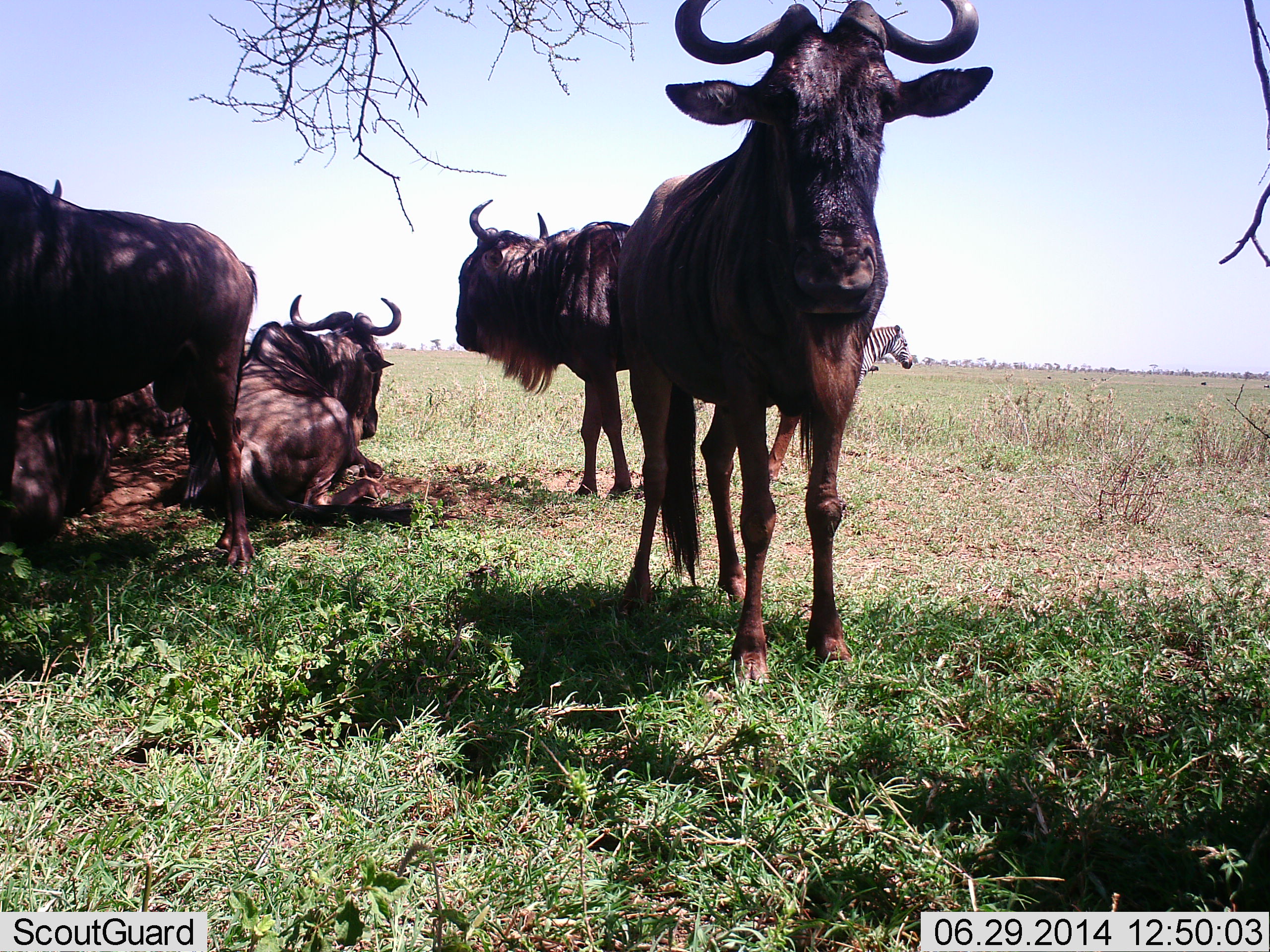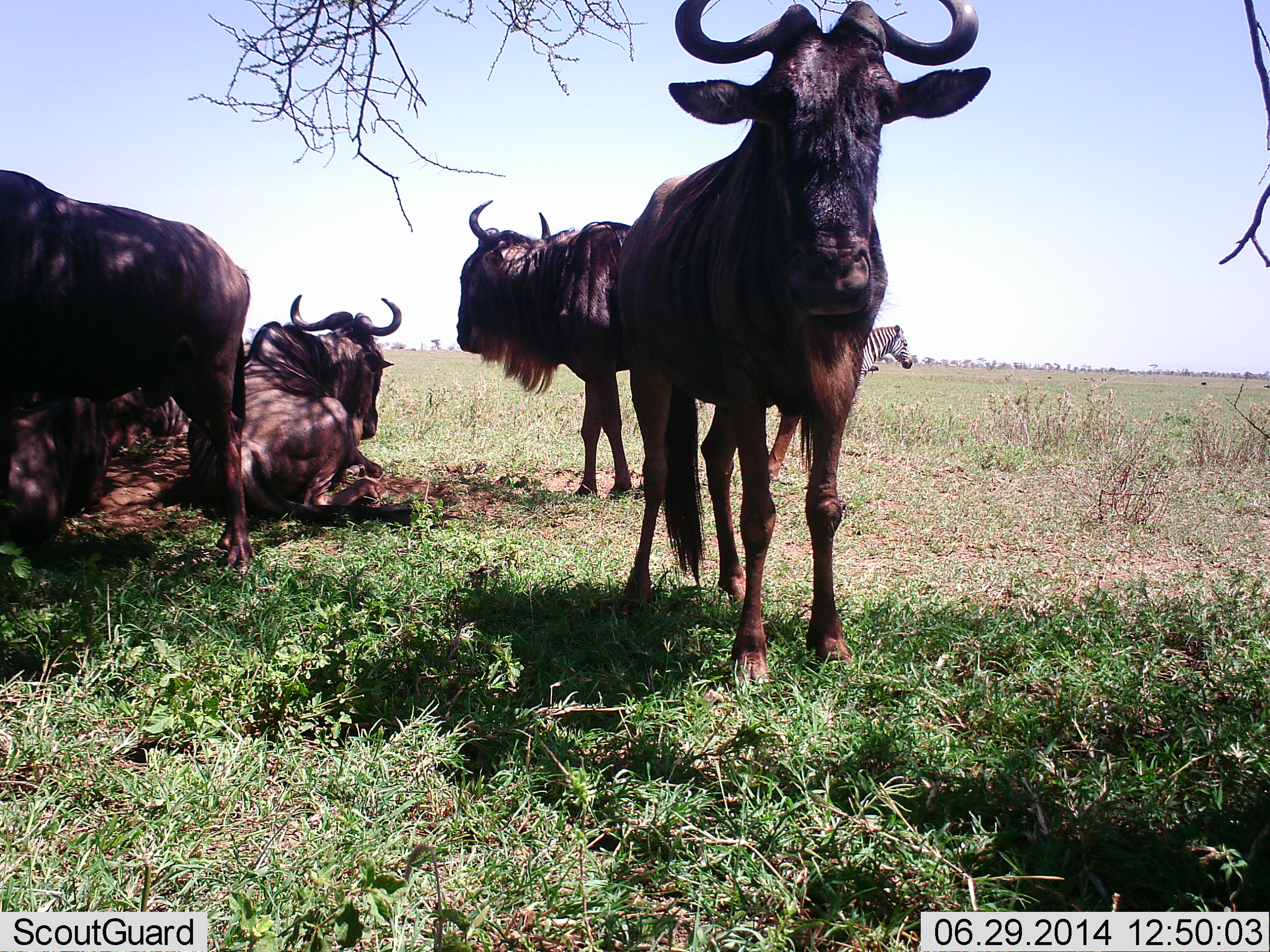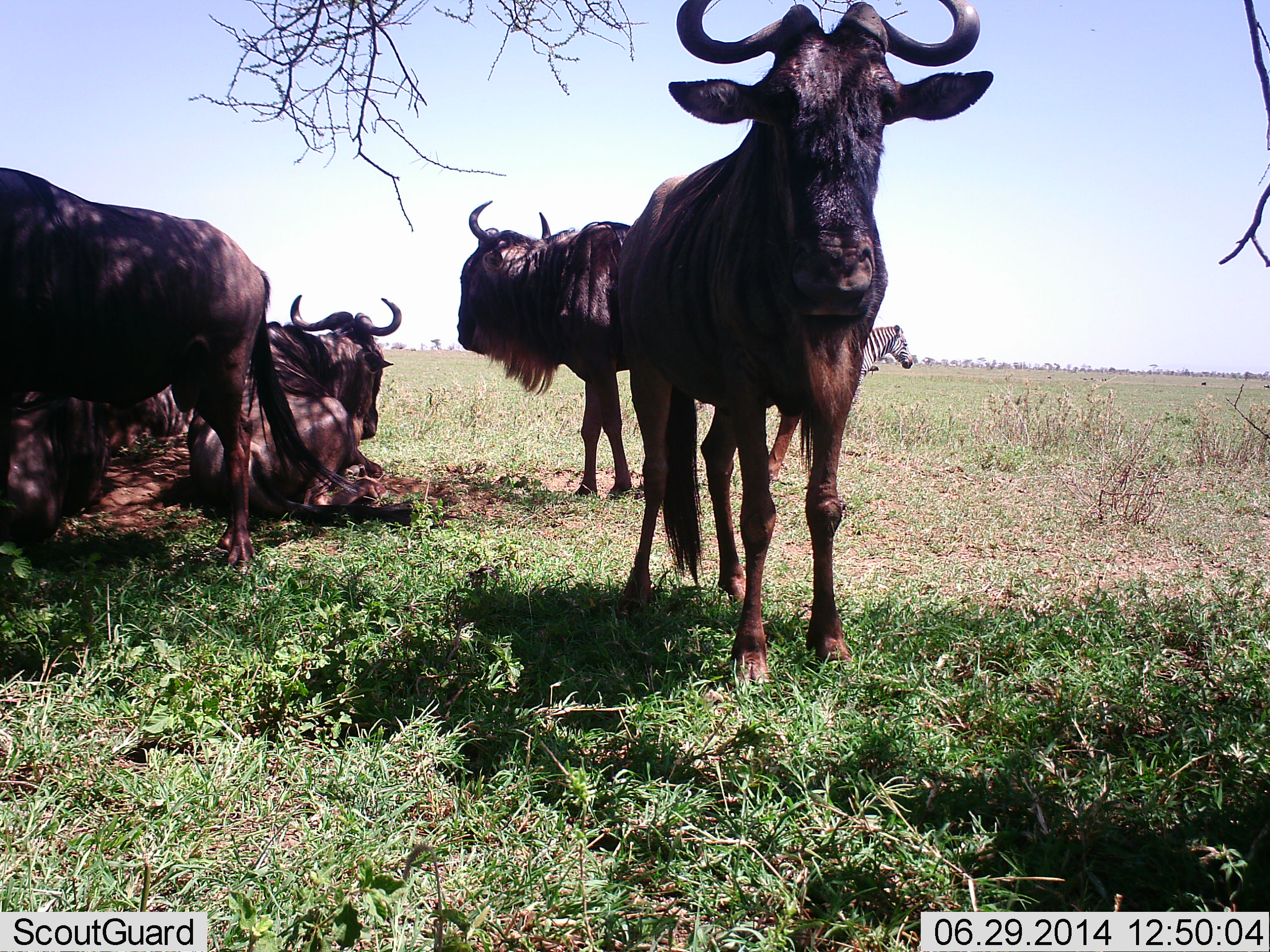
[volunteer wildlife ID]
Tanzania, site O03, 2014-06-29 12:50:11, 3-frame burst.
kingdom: Animalia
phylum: Chordata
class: Mammalia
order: Artiodactyla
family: Bovidae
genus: Connochaetes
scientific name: Connochaetes taurinus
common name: blue wildebeest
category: wildebeest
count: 5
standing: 81%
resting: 98%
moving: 9%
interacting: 7%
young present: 0%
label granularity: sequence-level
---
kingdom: Animalia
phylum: Chordata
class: Mammalia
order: Perissodactyla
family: Equidae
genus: Equus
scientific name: Equus quagga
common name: plains zebra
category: zebra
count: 1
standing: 88%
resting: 0%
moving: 15%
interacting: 0%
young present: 0%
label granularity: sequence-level